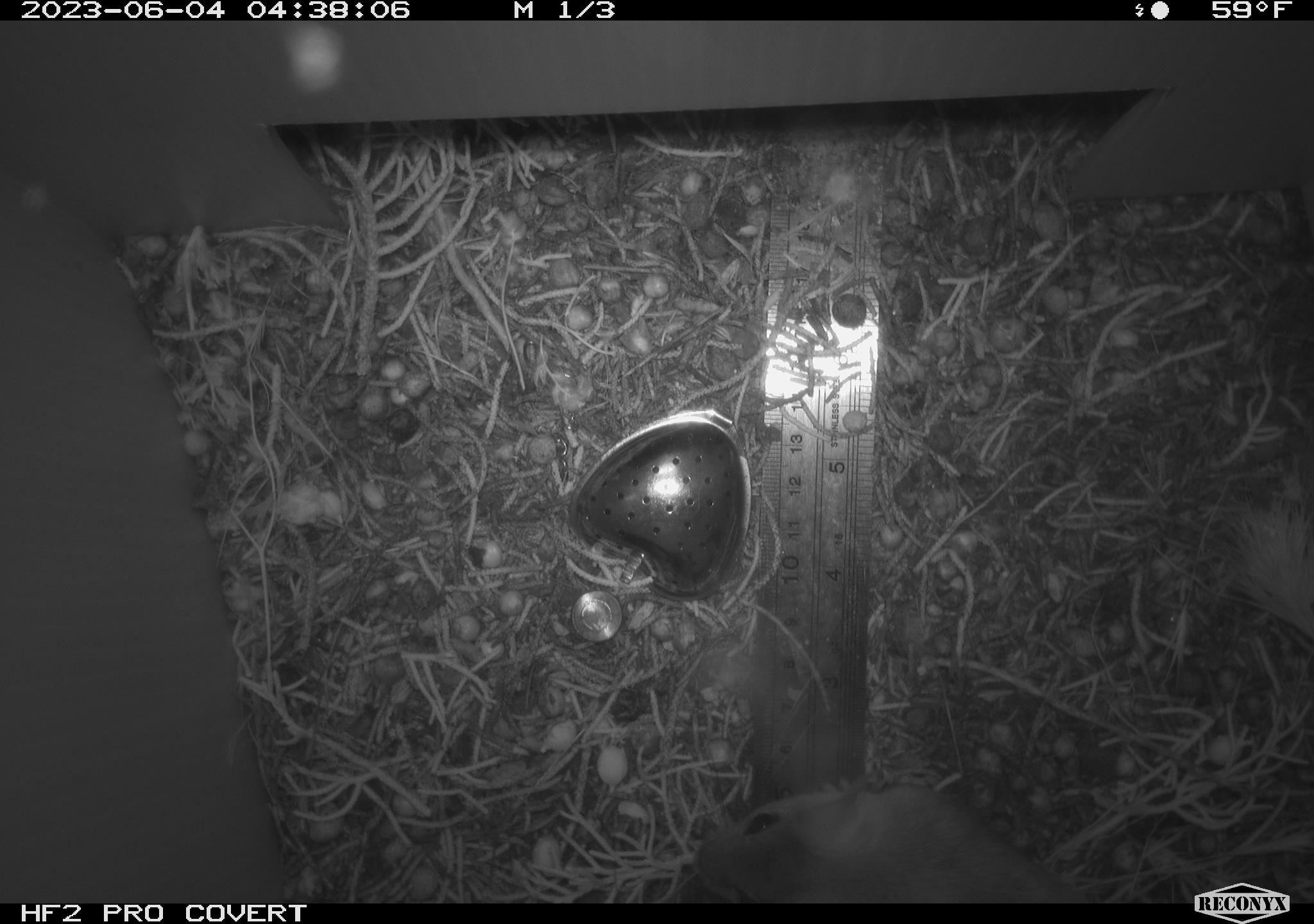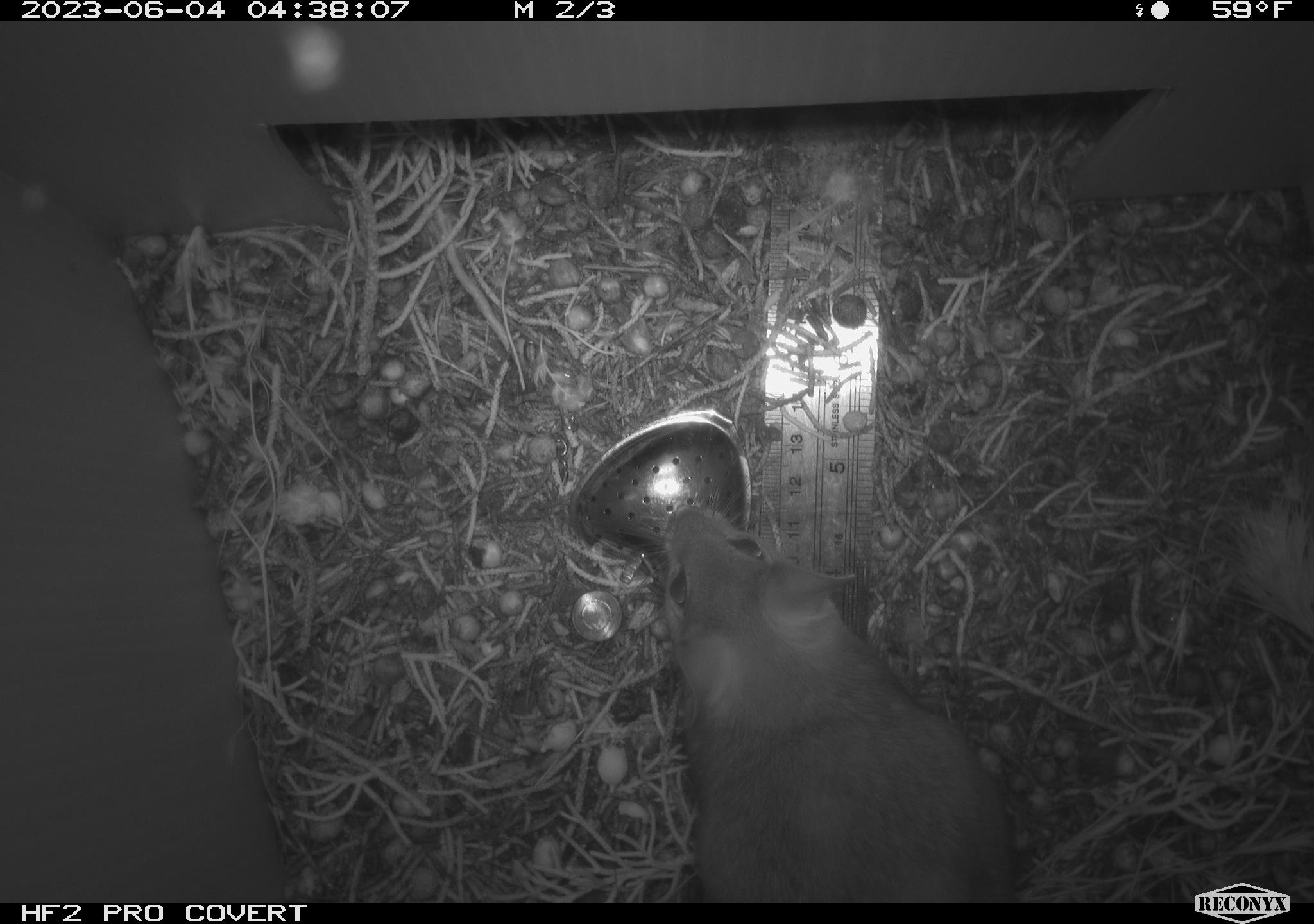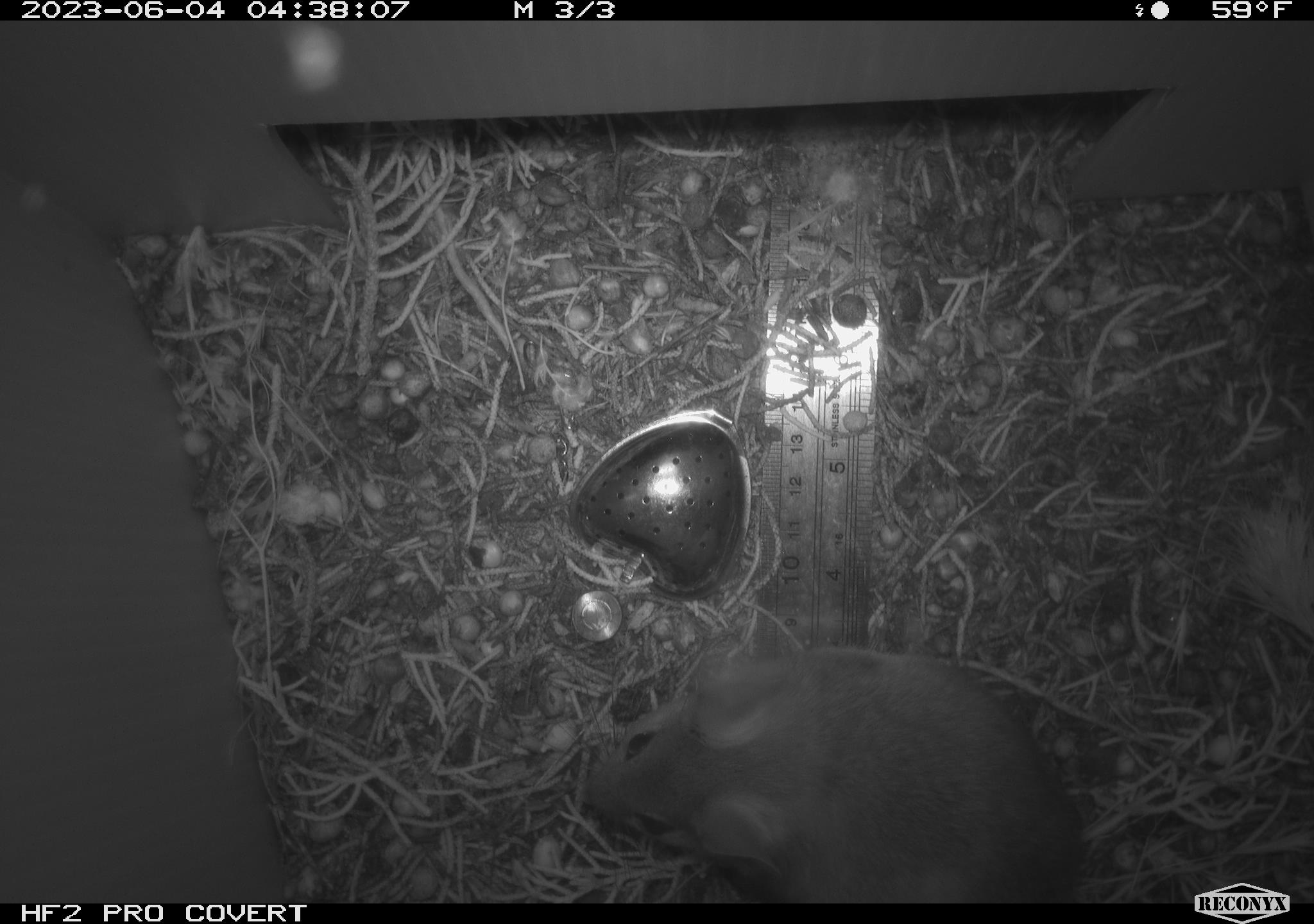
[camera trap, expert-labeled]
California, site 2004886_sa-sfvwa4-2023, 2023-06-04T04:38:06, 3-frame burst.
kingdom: Animalia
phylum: Chordata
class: Mammalia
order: Rodentia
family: Cricetidae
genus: Neotoma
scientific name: Neotoma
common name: pack rat or woodrat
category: neotoma species